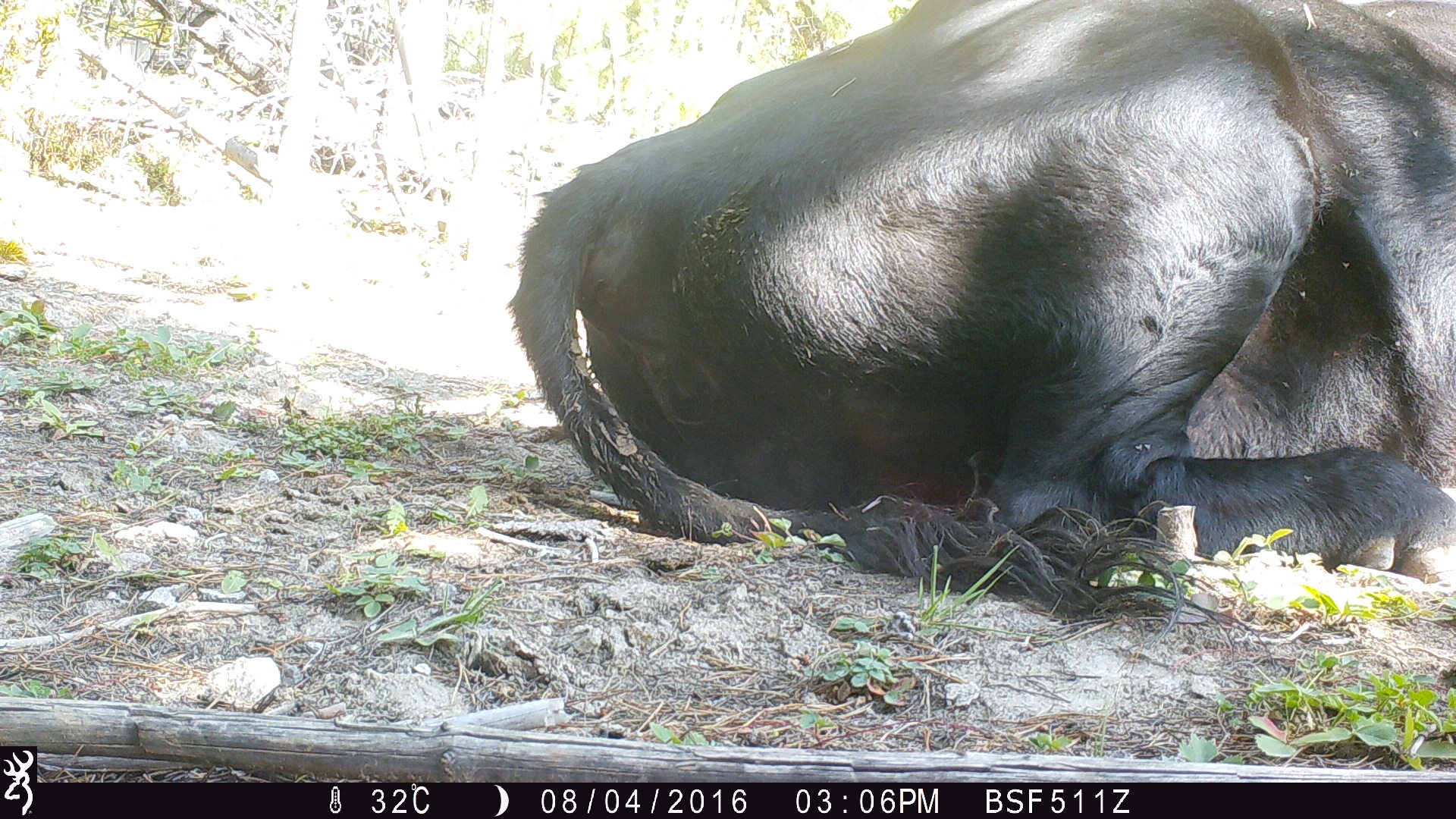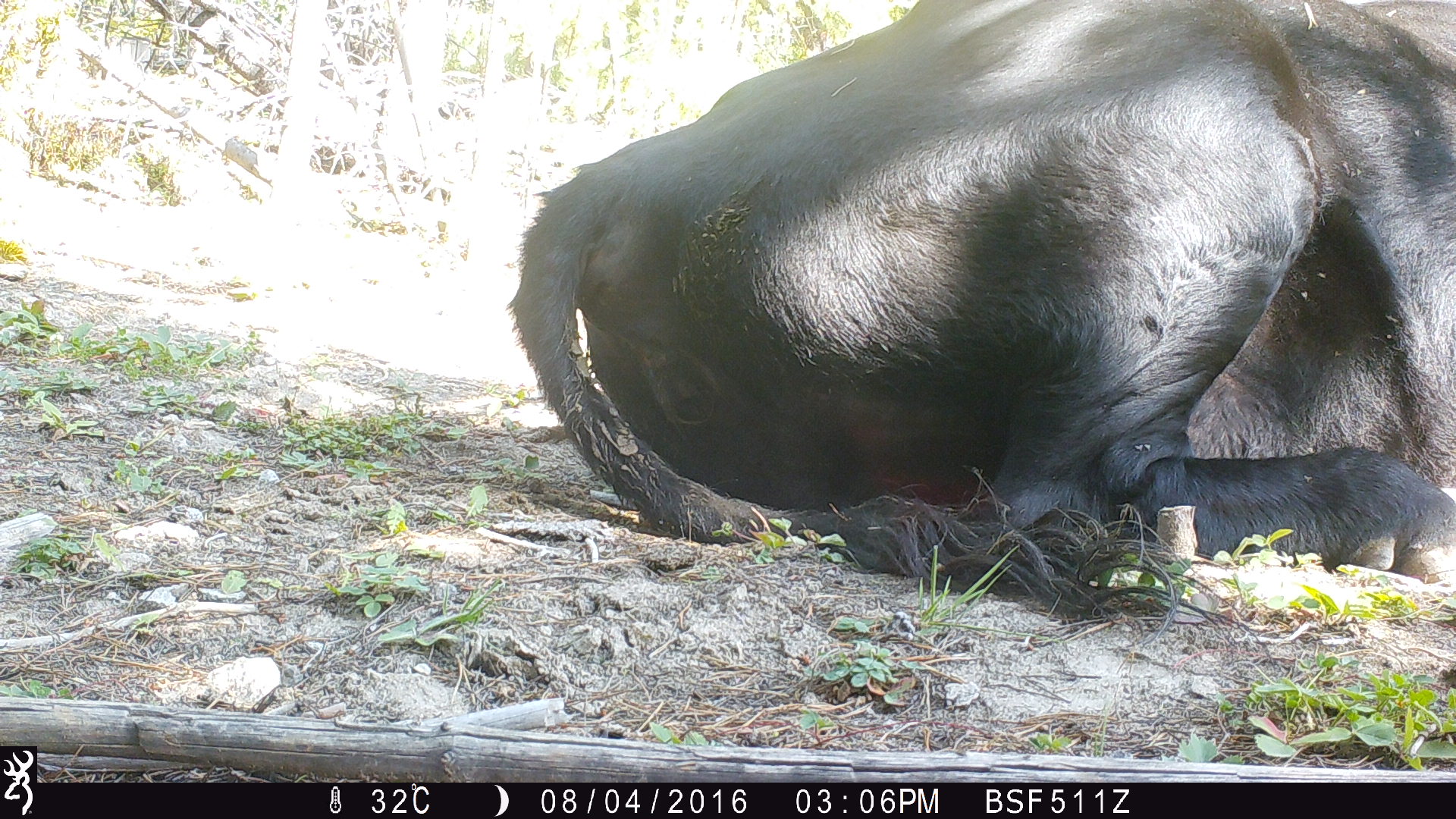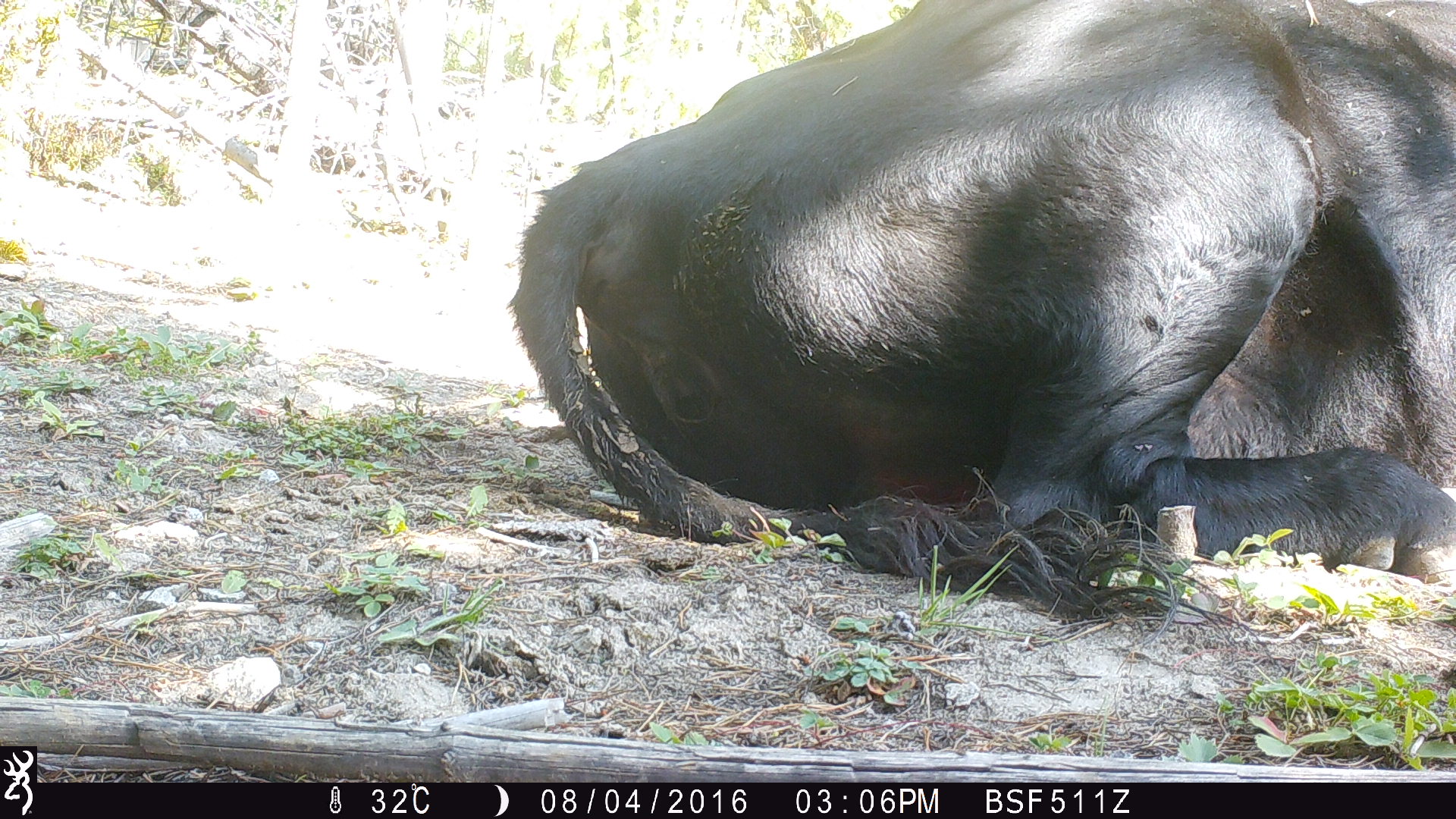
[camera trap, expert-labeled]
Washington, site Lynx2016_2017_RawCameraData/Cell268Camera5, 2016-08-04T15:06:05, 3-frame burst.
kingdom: Animalia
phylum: Chordata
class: Mammalia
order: Artiodactyla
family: Bovidae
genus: Bos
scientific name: Bos taurus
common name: domestic cattle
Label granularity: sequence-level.